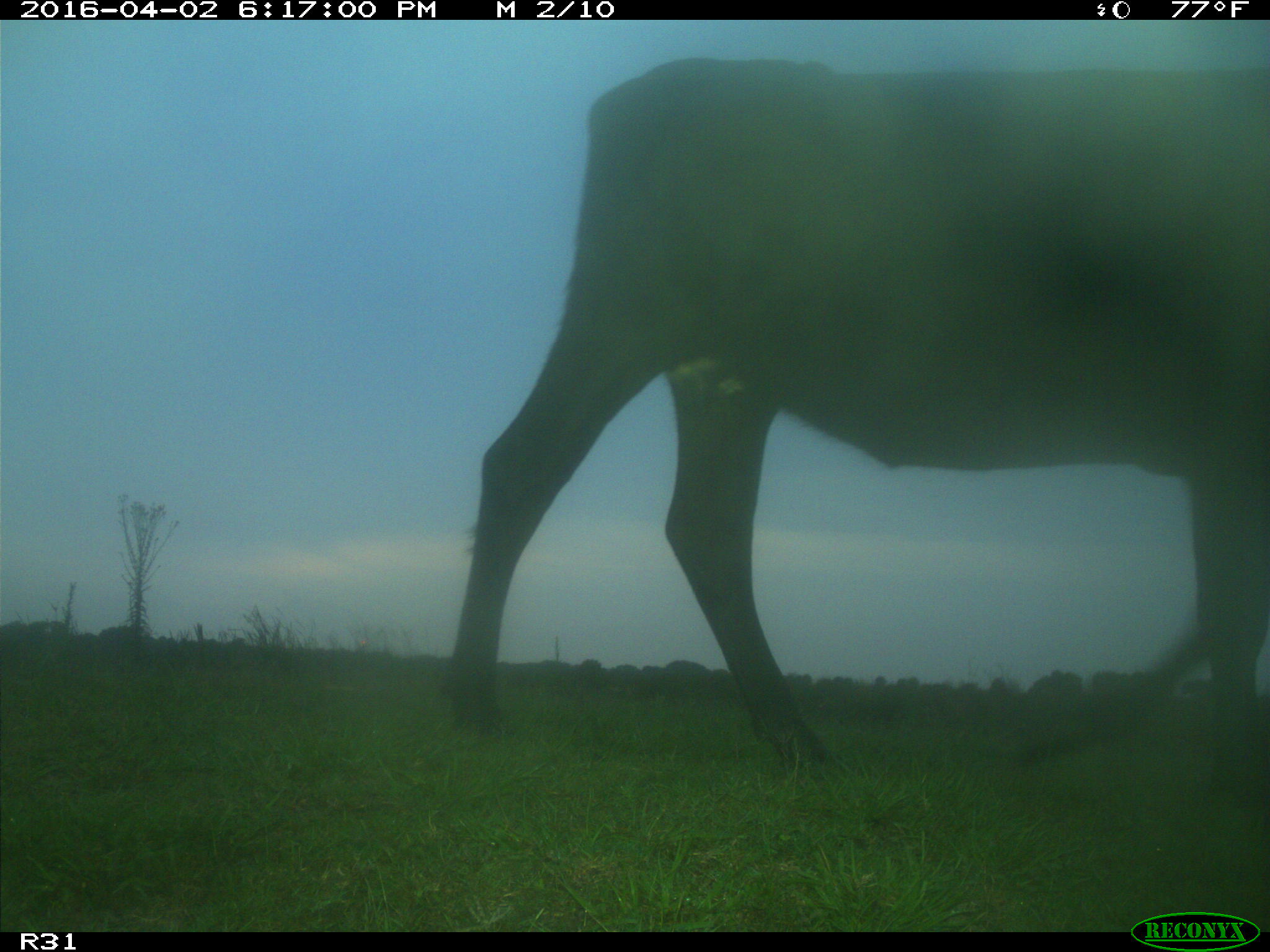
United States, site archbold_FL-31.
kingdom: Animalia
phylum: Chordata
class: Mammalia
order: Artiodactyla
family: Bovidae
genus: Bos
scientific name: Bos taurus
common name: domestic cow